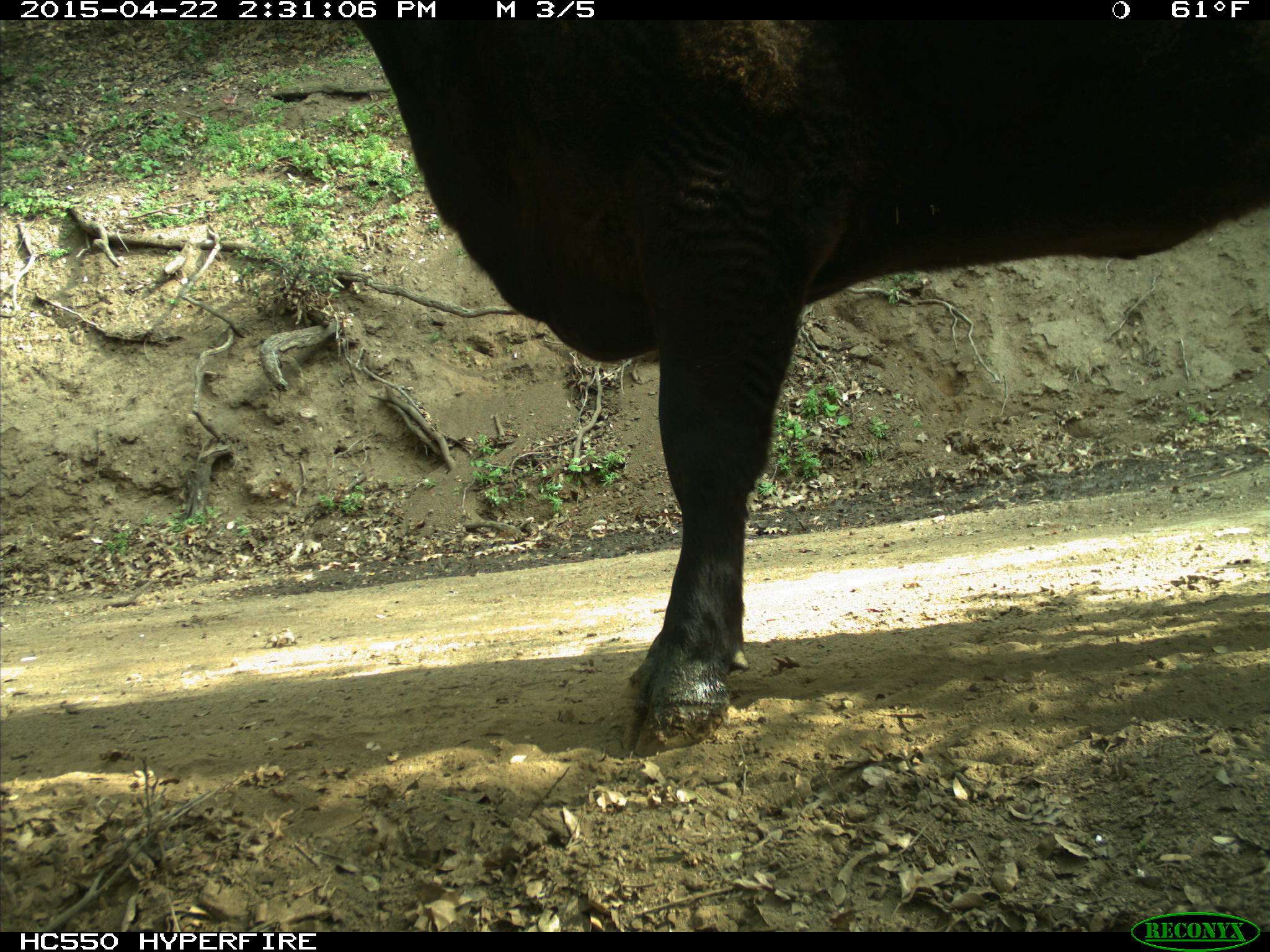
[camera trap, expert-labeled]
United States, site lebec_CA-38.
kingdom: Animalia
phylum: Chordata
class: Mammalia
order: Artiodactyla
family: Bovidae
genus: Bos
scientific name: Bos taurus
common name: domestic cow